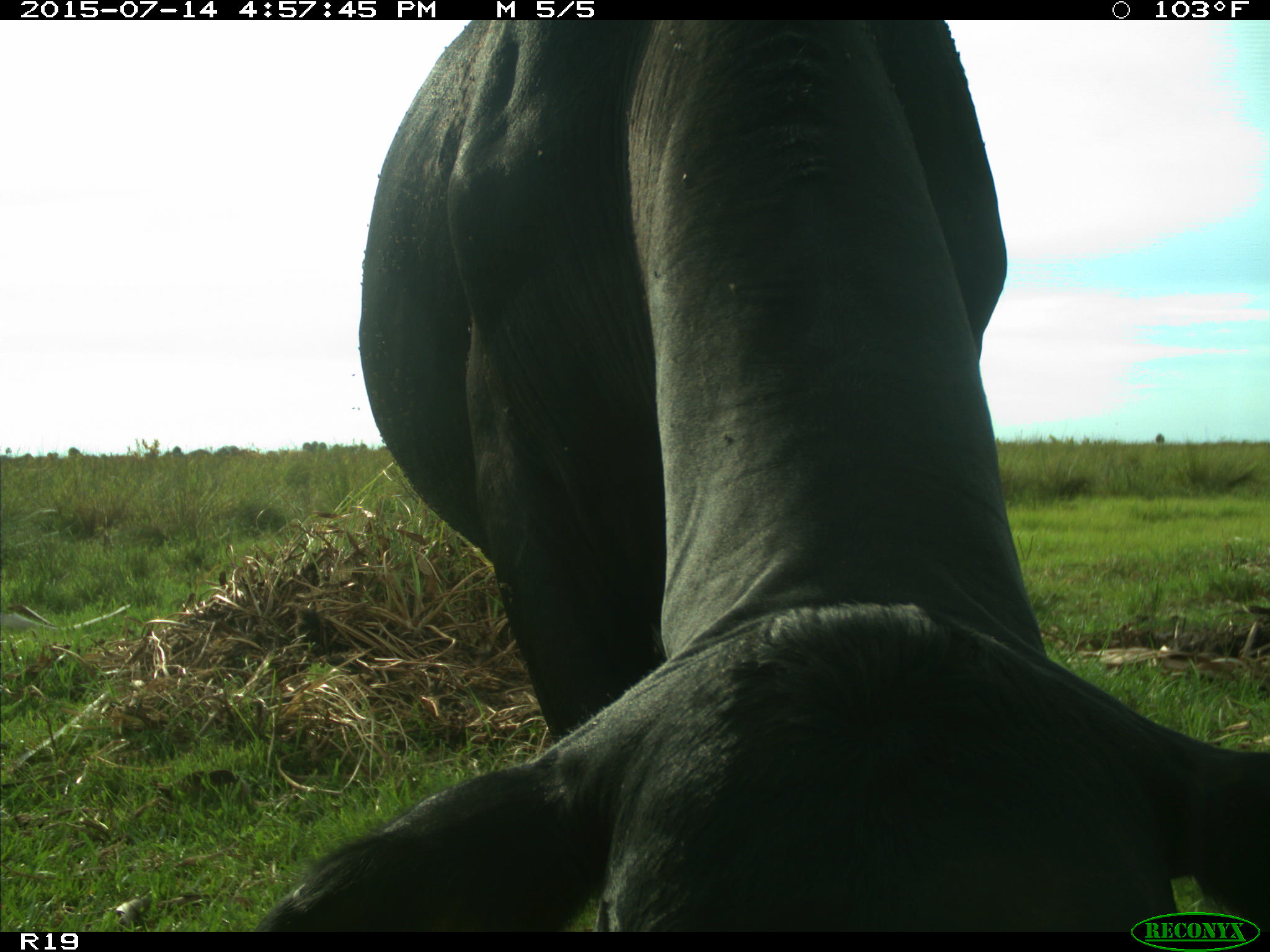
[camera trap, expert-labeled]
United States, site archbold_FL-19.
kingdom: Animalia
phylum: Chordata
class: Mammalia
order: Artiodactyla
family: Bovidae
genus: Bos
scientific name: Bos taurus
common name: domestic cow